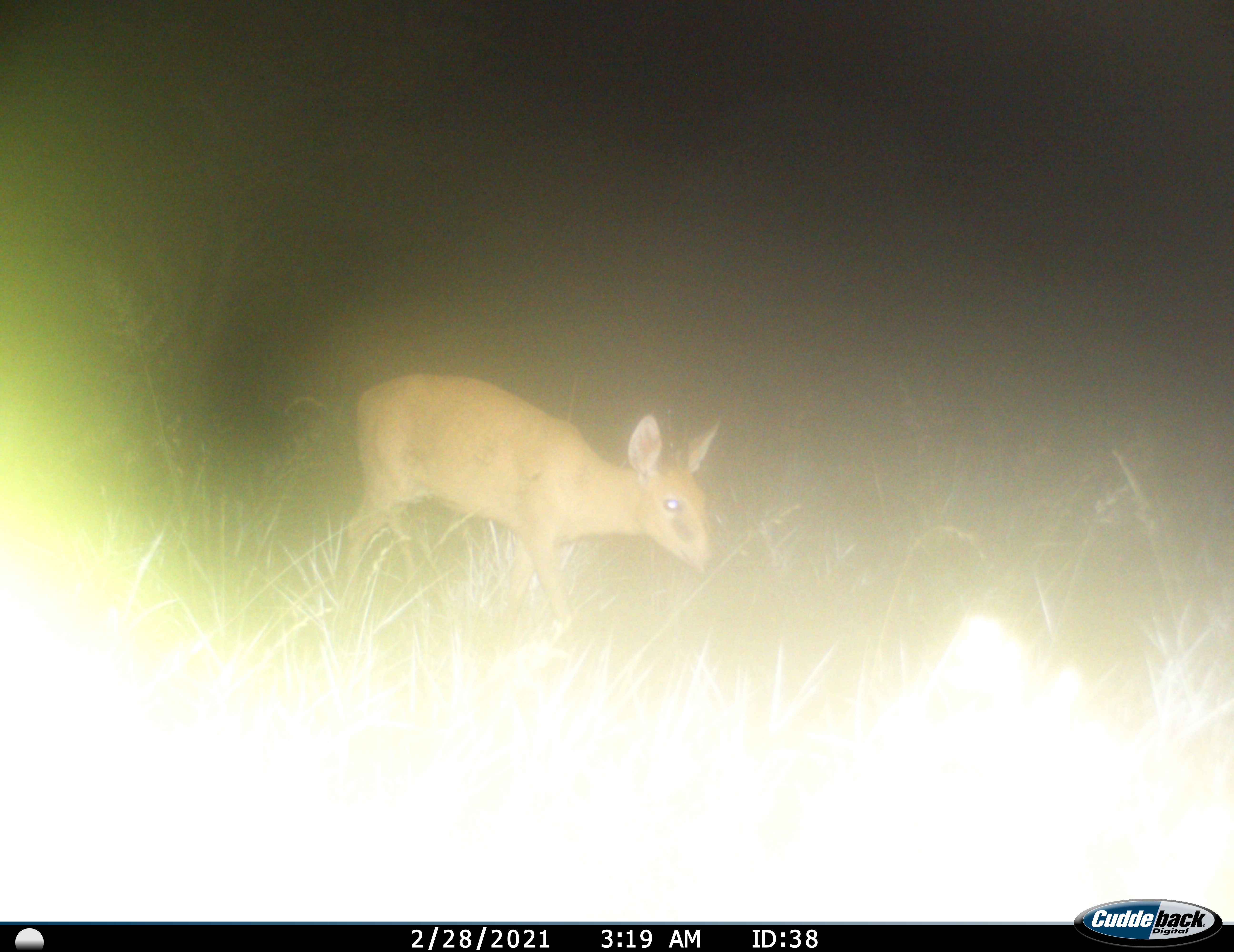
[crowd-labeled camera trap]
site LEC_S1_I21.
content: unidentified animal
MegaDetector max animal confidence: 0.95